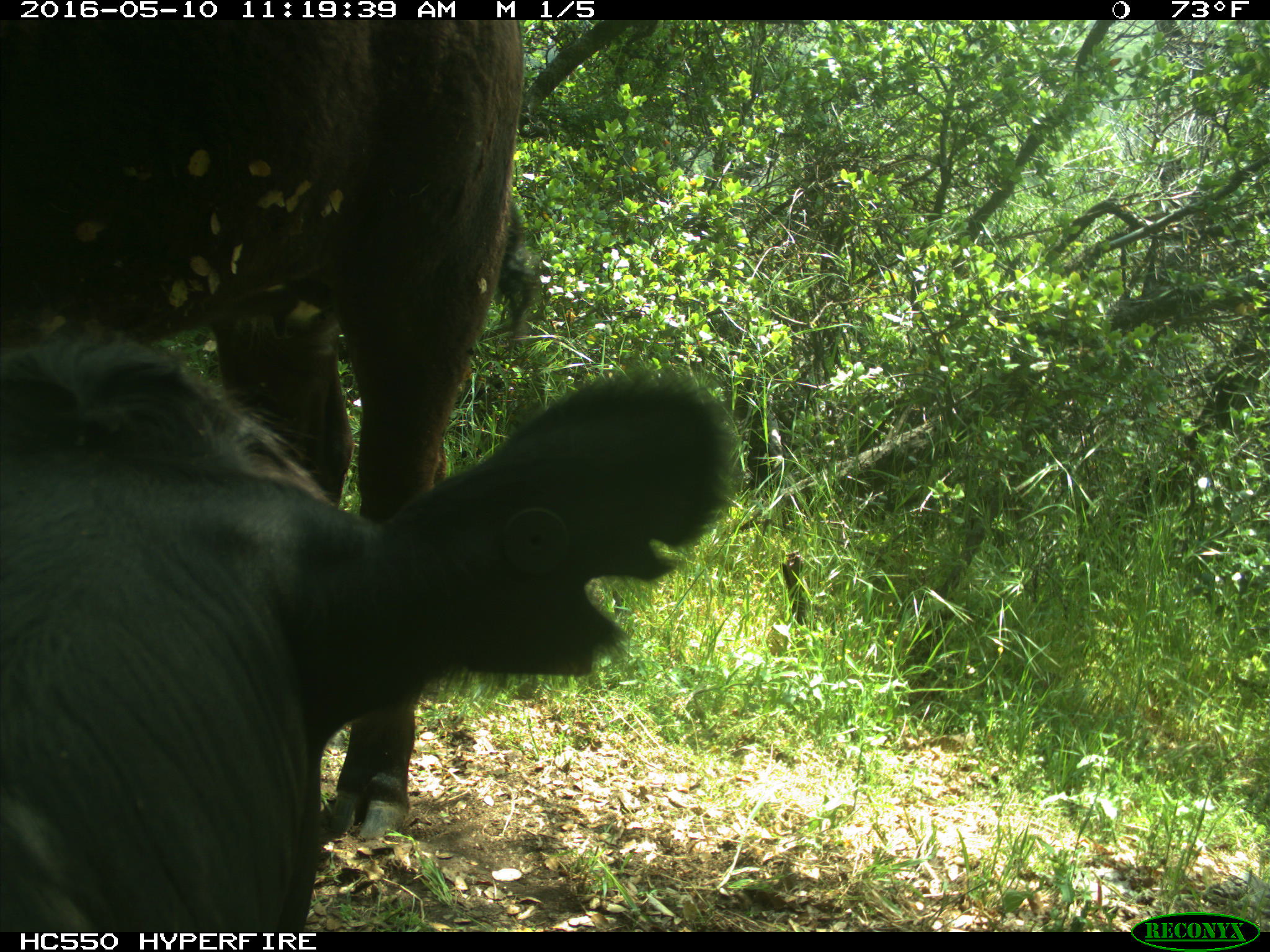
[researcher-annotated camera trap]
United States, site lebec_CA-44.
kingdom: Animalia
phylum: Chordata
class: Mammalia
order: Artiodactyla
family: Bovidae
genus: Bos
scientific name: Bos taurus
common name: domestic cow